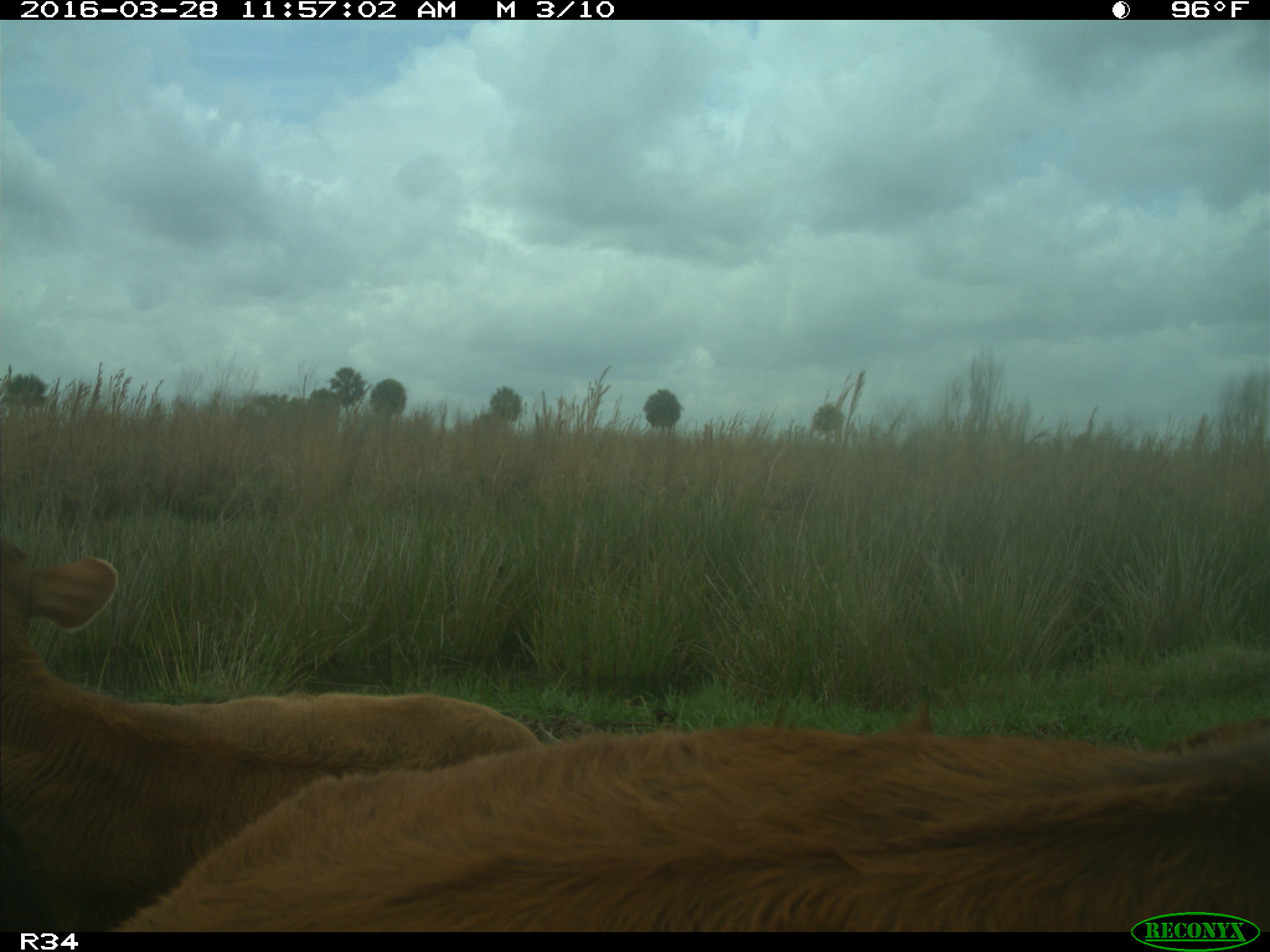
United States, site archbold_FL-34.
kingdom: Animalia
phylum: Chordata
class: Mammalia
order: Artiodactyla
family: Bovidae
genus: Bos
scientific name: Bos taurus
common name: domestic cow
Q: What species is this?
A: Bos taurus (domestic cow).